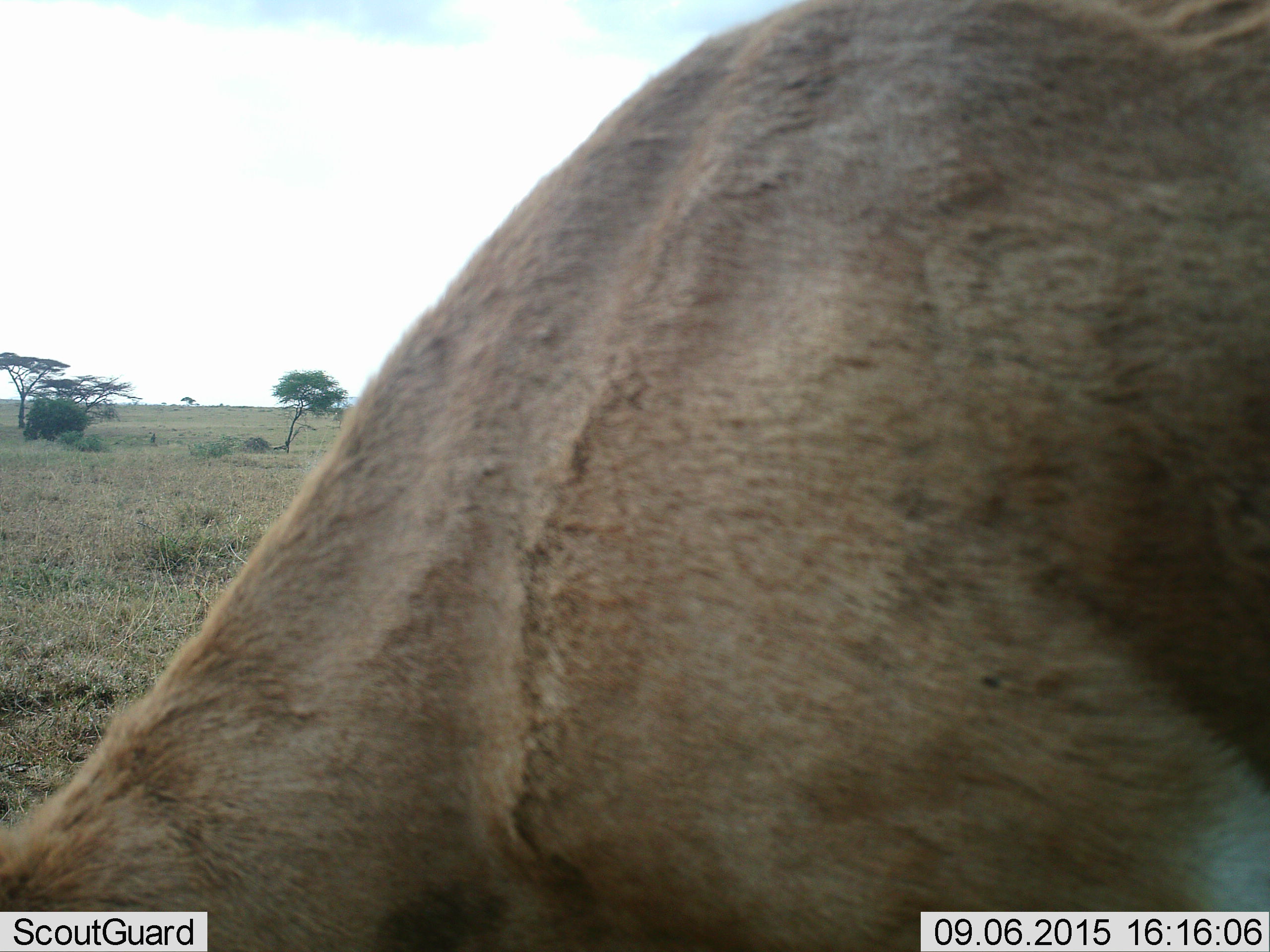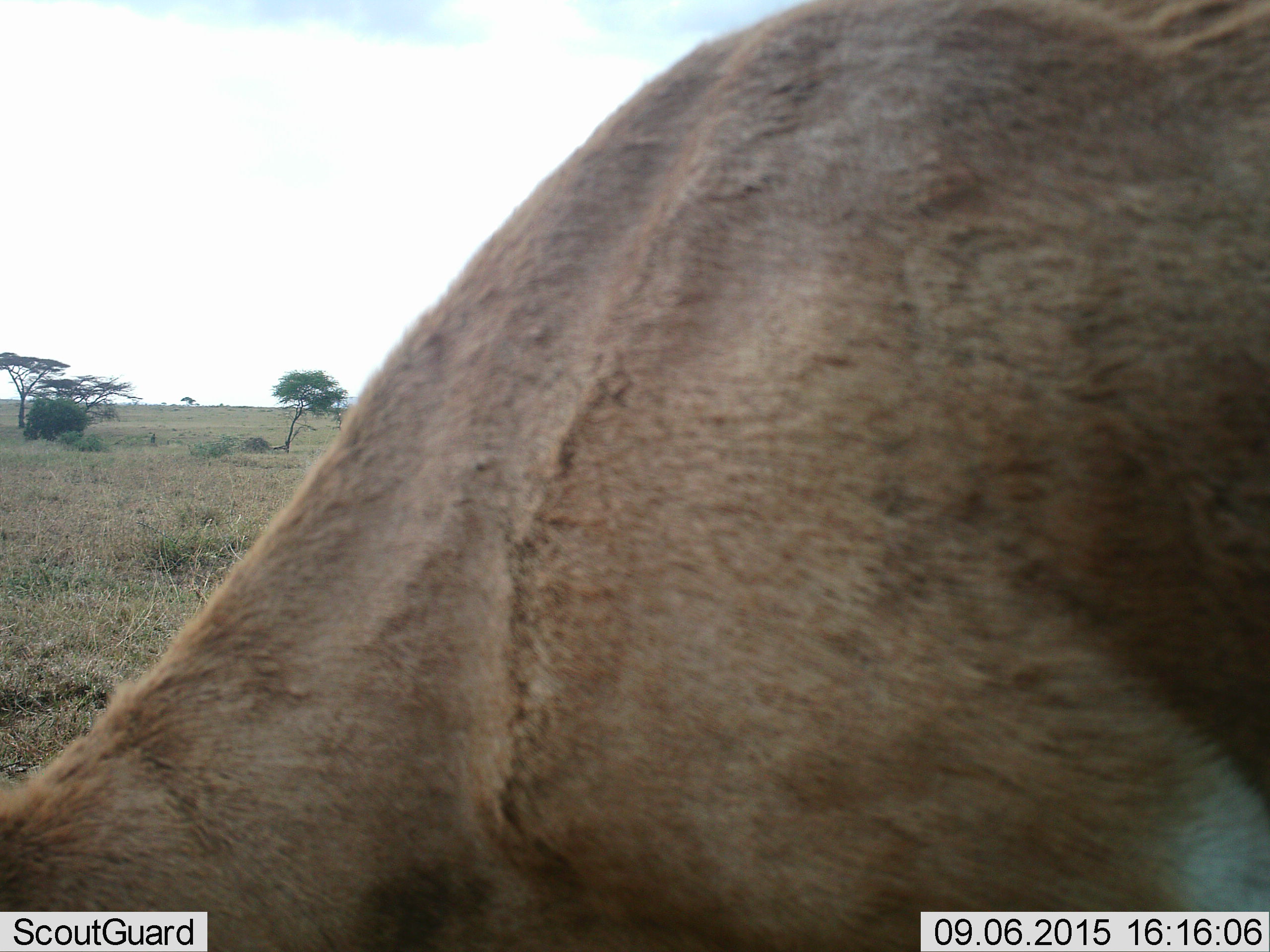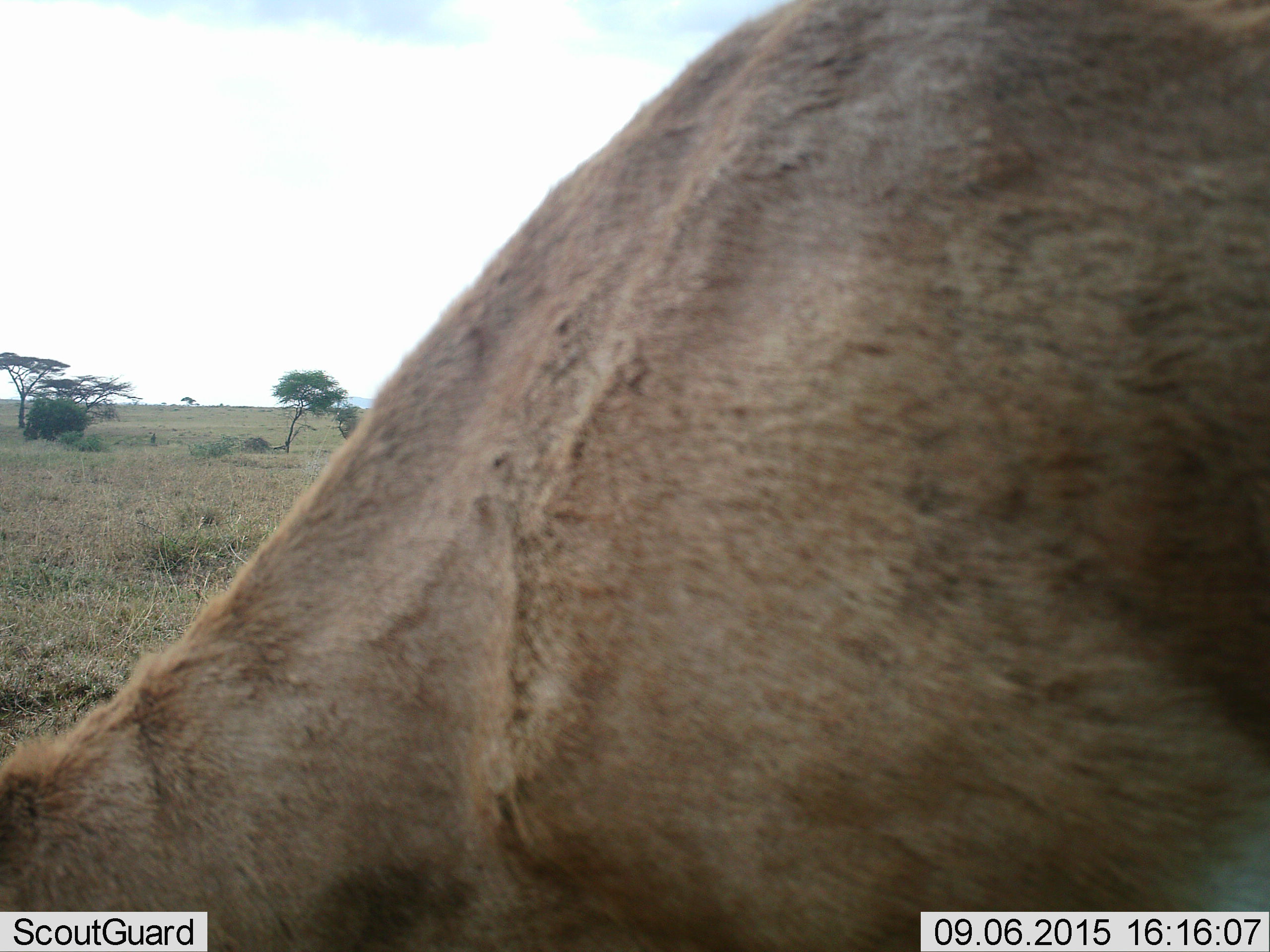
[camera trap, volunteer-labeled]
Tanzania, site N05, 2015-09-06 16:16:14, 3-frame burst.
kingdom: Animalia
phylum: Chordata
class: Mammalia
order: Artiodactyla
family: Bovidae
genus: Nanger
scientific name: Nanger granti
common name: grant's gazelle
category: gazellegrants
Gazellegrants (grant's gazelle) (Nanger granti), count 1. Behavior (volunteer vote fractions): standing 67%, resting 0%, moving 0%, interacting 0%. Young present (vote fraction): 0%. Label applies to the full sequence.